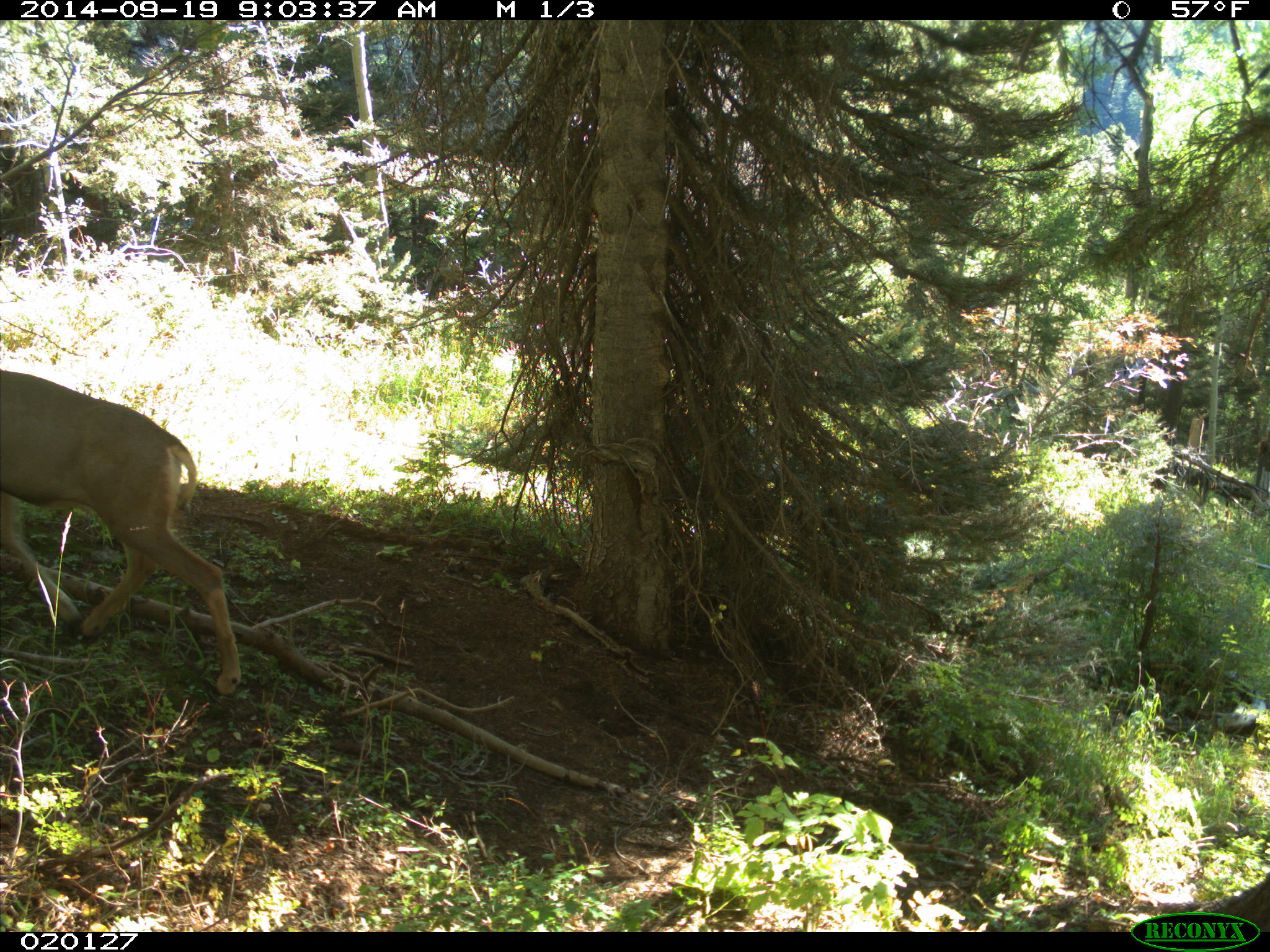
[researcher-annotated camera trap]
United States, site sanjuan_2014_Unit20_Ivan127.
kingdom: Animalia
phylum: Chordata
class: Mammalia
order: Artiodactyla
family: Cervidae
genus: Odocoileus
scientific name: Odocoileus hemionus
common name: mule deer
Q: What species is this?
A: Odocoileus hemionus (mule deer).